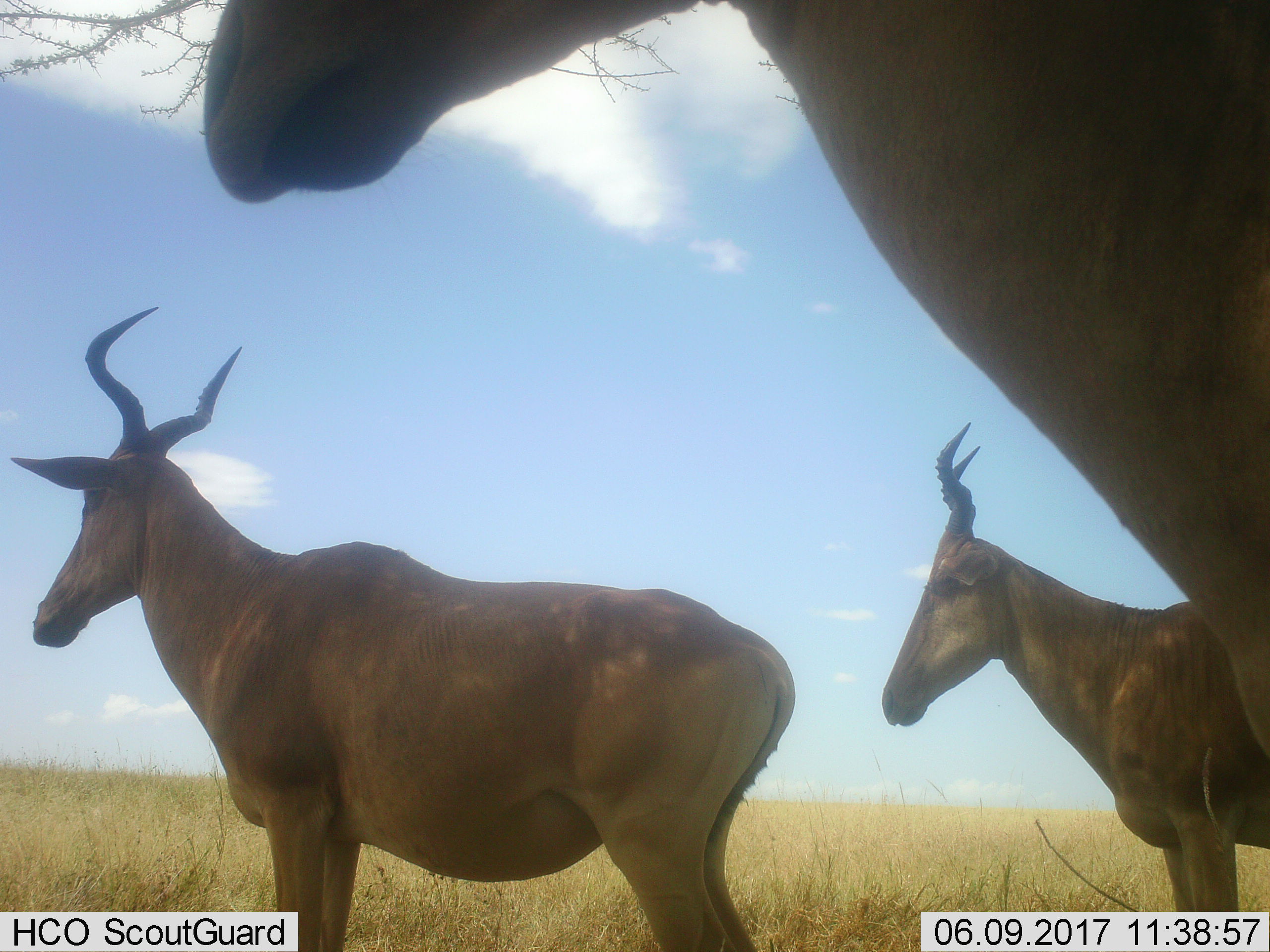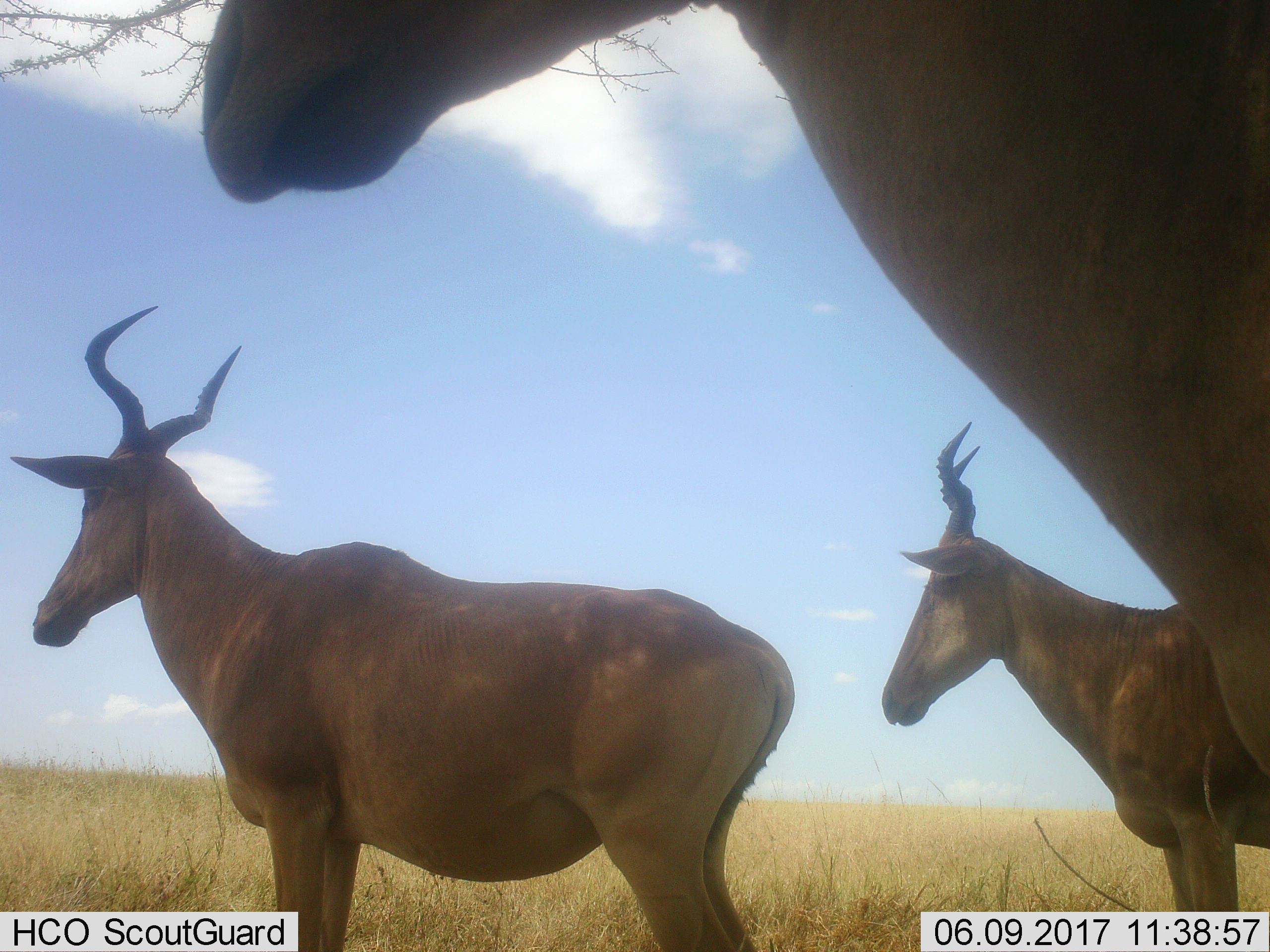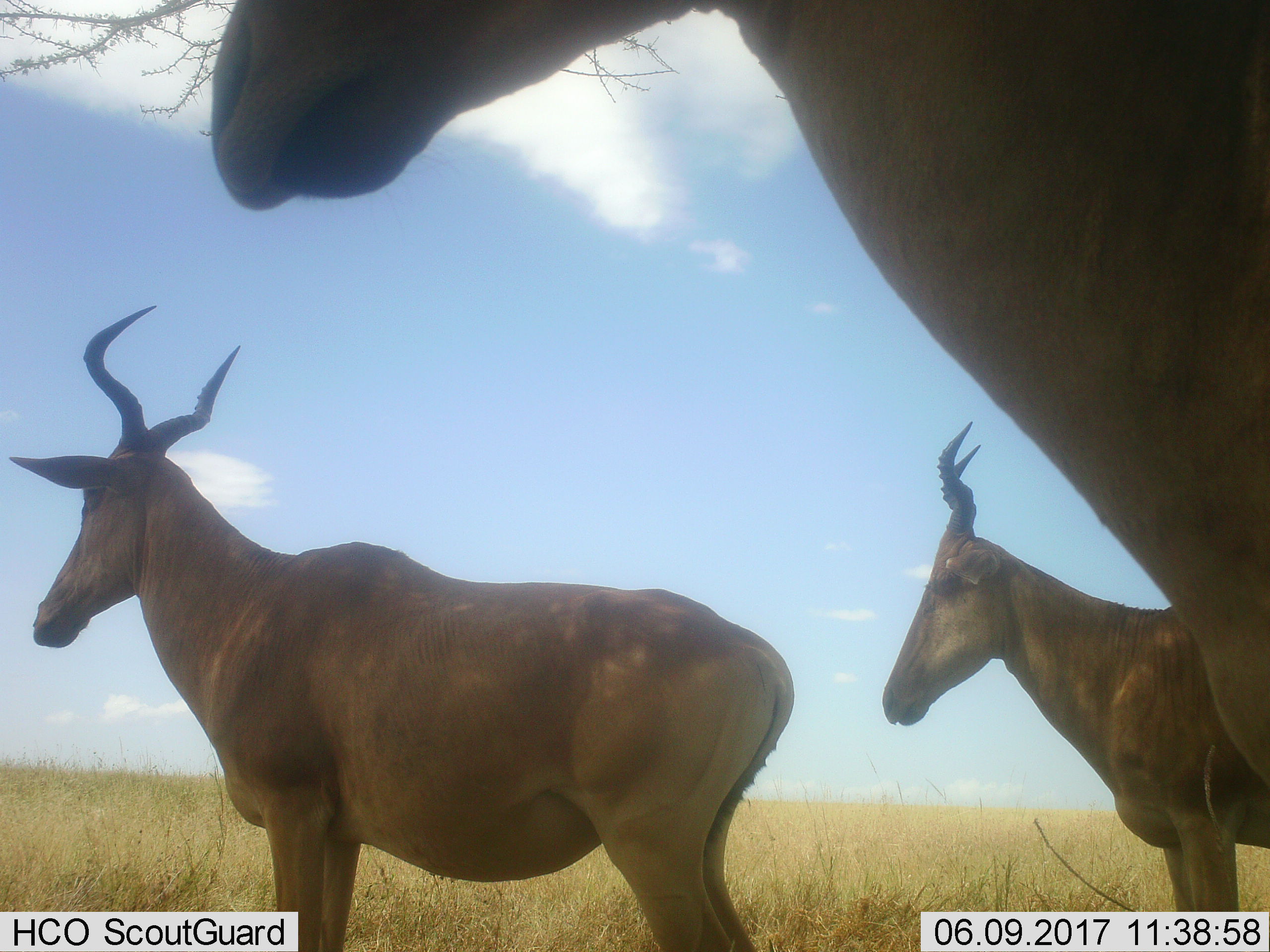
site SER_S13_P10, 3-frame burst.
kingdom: Animalia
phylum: Chordata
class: Mammalia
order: Artiodactyla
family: Bovidae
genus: Alcelaphus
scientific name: Alcelaphus buselaphus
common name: hartebeest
Hartebeest (Alcelaphus buselaphus), count 3. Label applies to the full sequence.